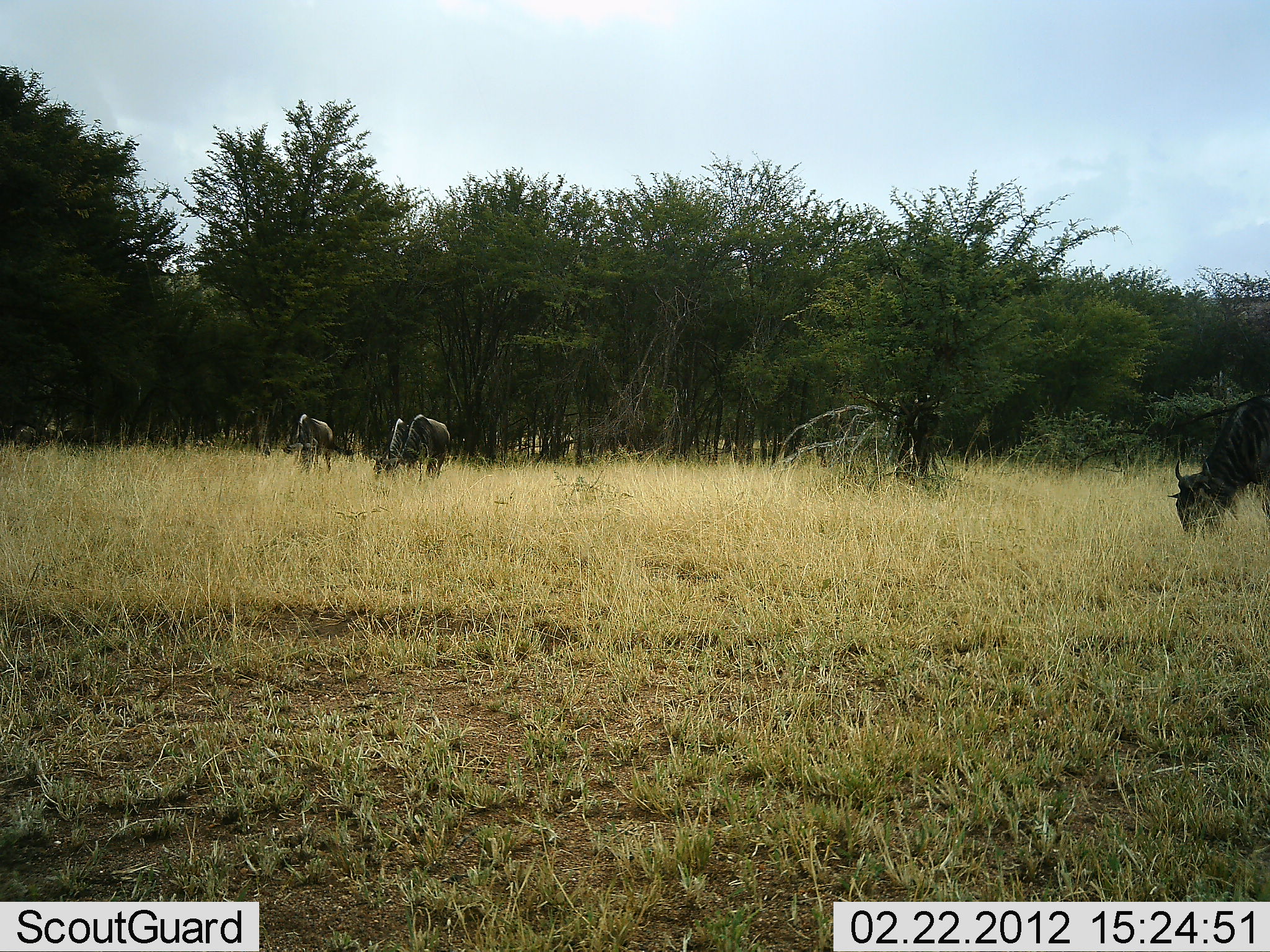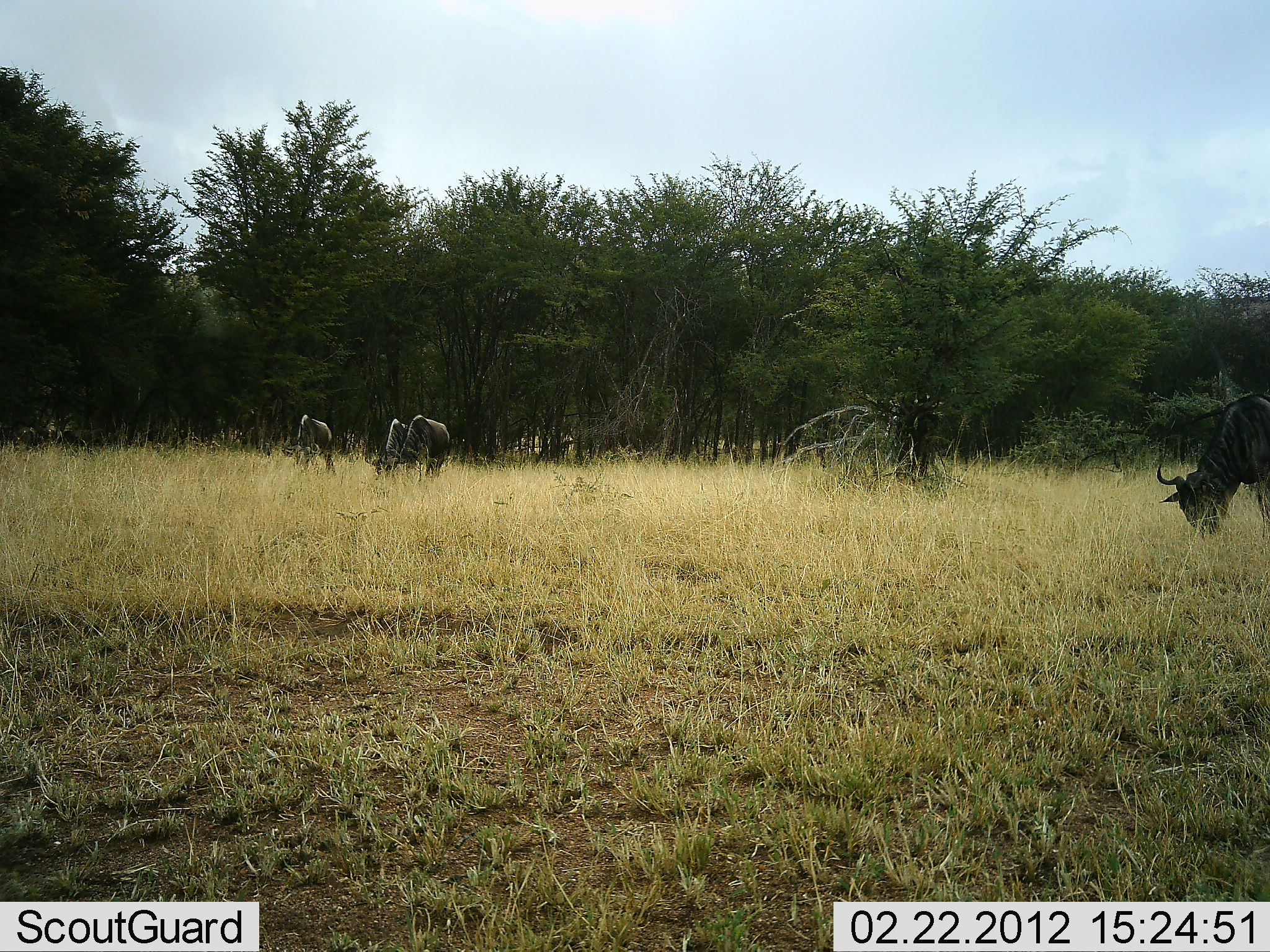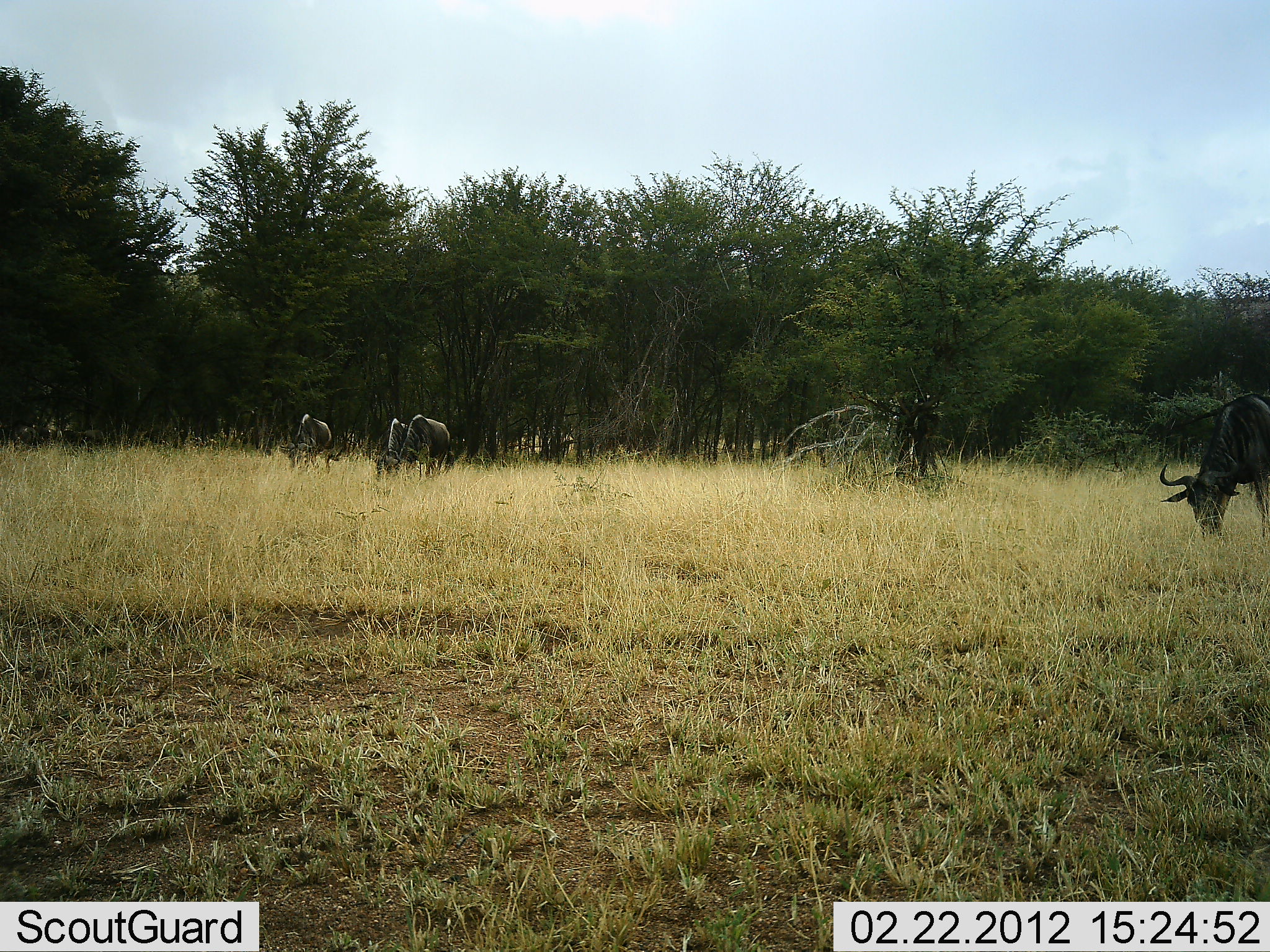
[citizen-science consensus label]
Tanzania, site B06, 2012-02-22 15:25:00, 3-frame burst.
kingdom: Animalia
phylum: Chordata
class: Mammalia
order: Artiodactyla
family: Bovidae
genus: Connochaetes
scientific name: Connochaetes taurinus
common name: blue wildebeest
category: wildebeest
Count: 4.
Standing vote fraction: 33%.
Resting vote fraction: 0%.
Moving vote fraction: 0%.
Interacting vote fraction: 0%.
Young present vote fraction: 0%.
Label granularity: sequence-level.